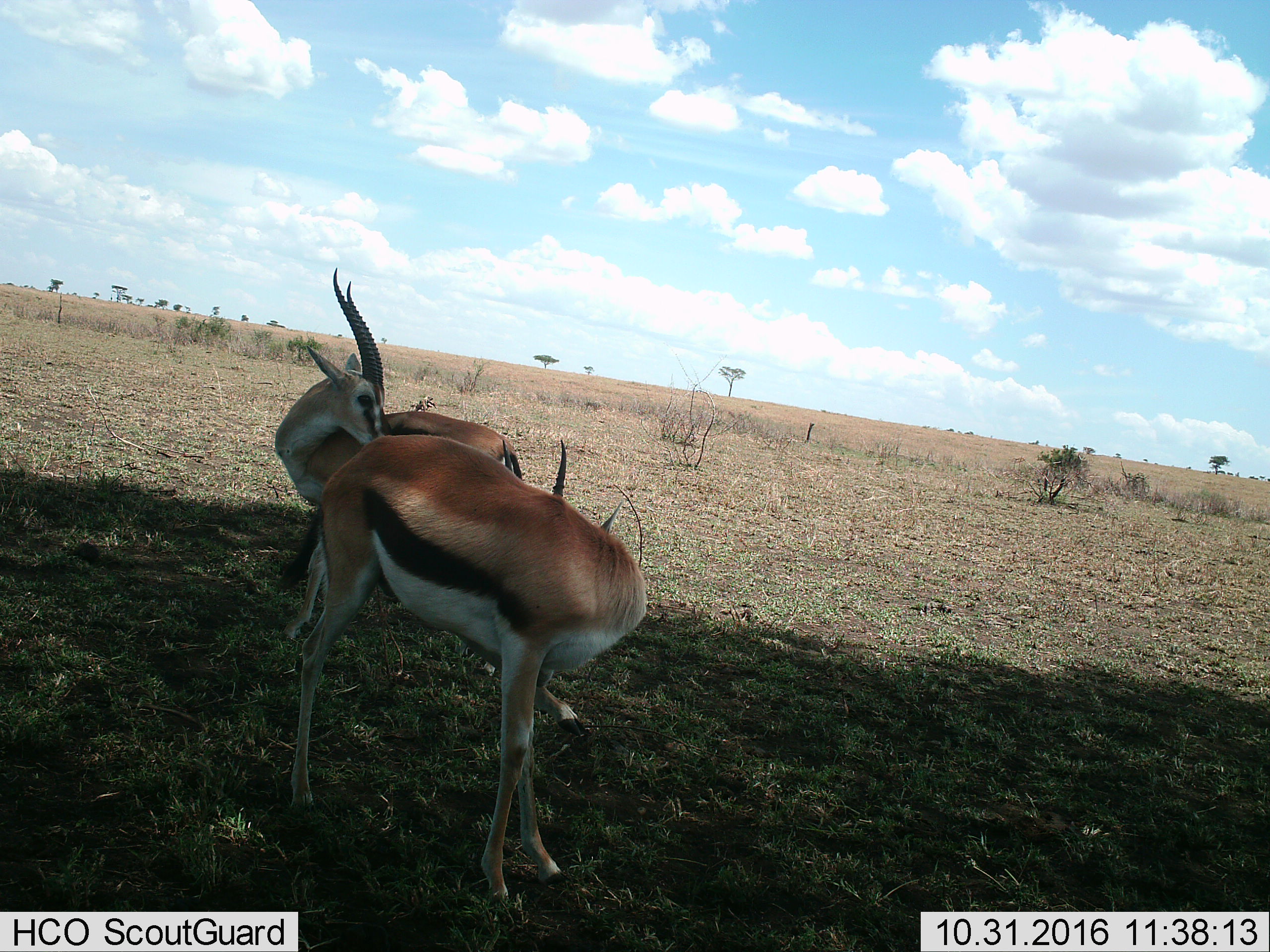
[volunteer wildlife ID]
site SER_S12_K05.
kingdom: Animalia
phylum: Chordata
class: Mammalia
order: Artiodactyla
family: Bovidae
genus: Eudorcas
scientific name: Eudorcas thomsonii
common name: thomson's gazelle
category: gazellethomsons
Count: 2.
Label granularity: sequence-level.